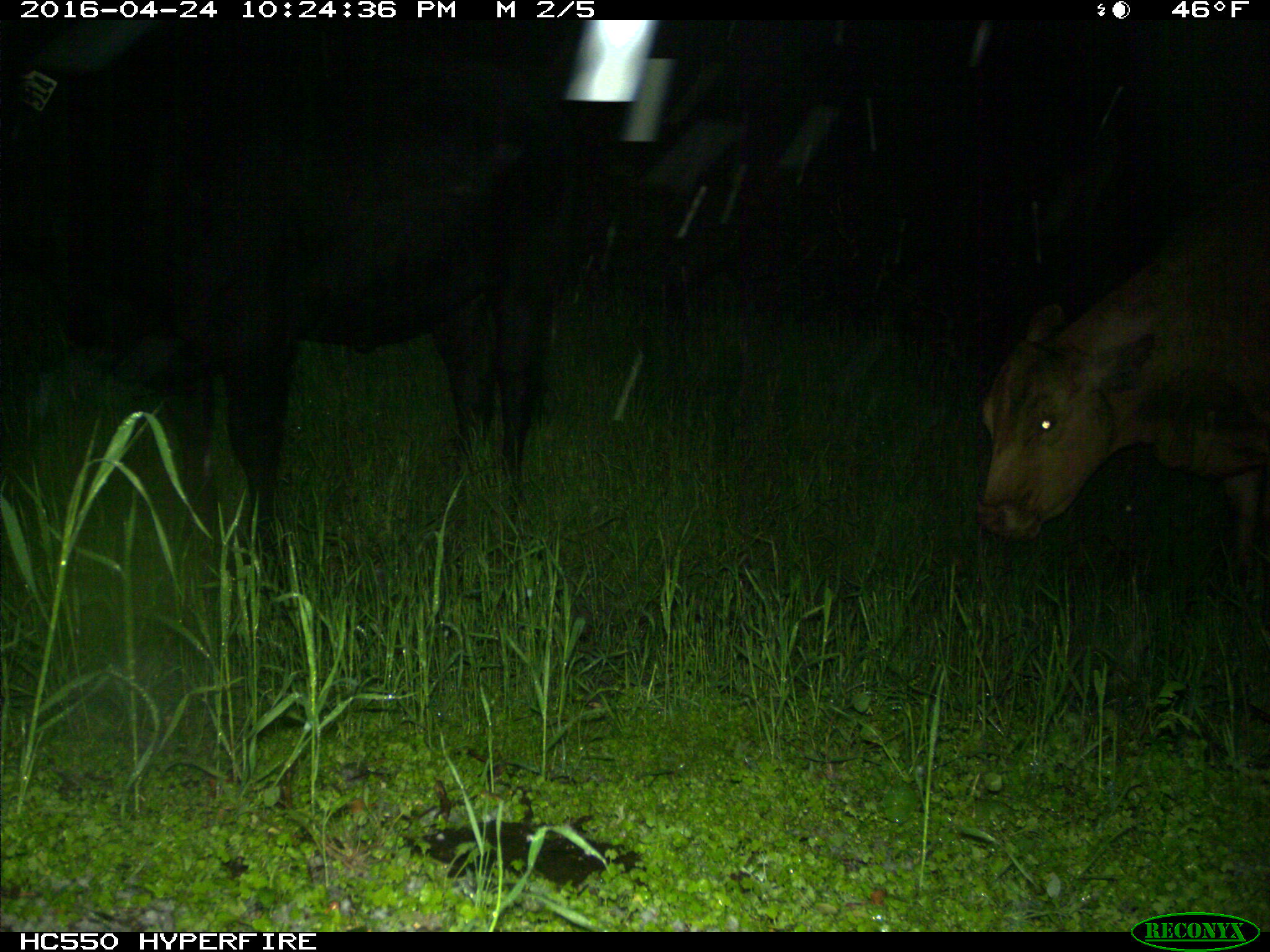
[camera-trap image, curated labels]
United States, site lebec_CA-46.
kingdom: Animalia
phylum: Chordata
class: Mammalia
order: Artiodactyla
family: Bovidae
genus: Bos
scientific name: Bos taurus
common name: domestic cow